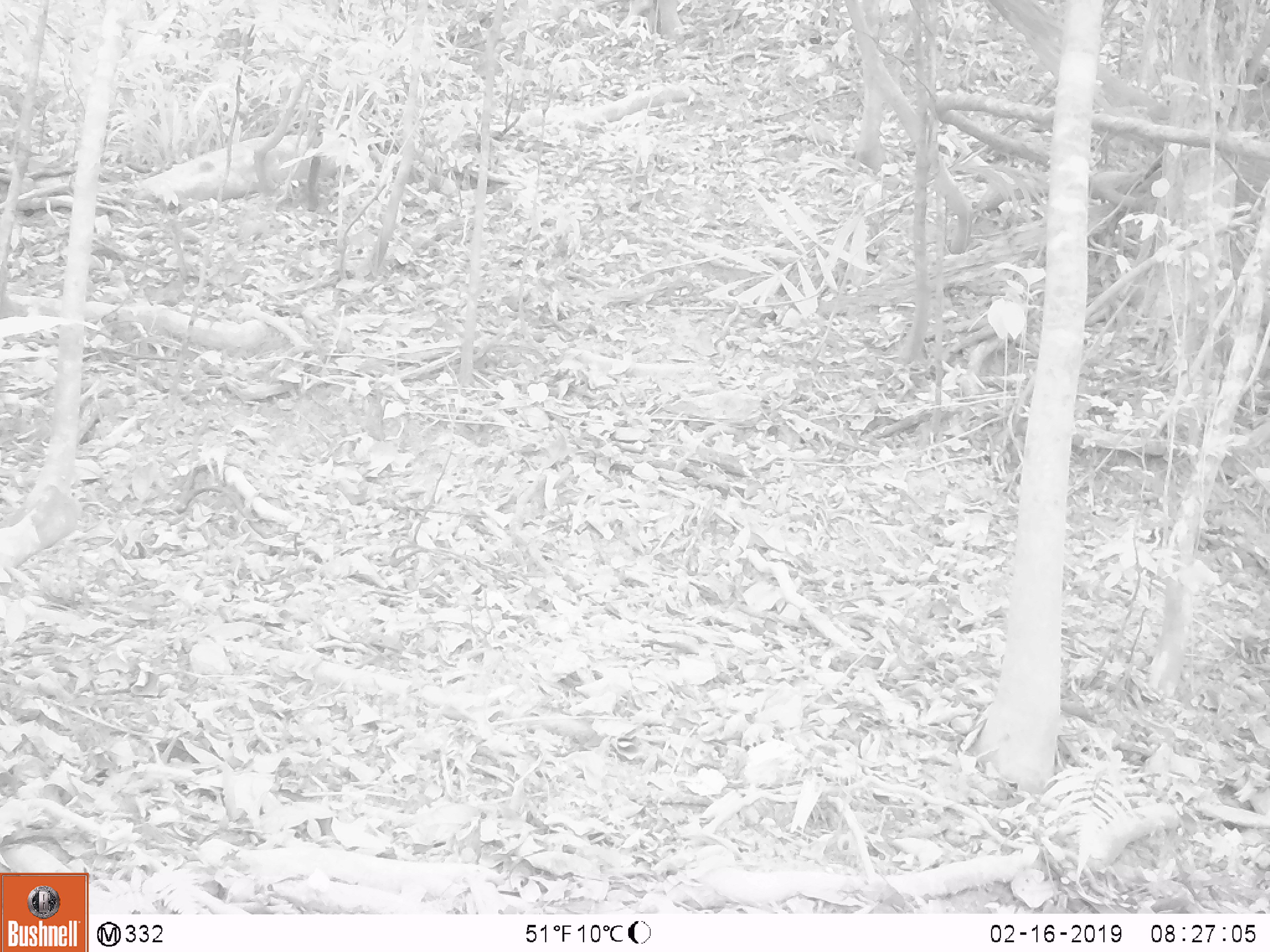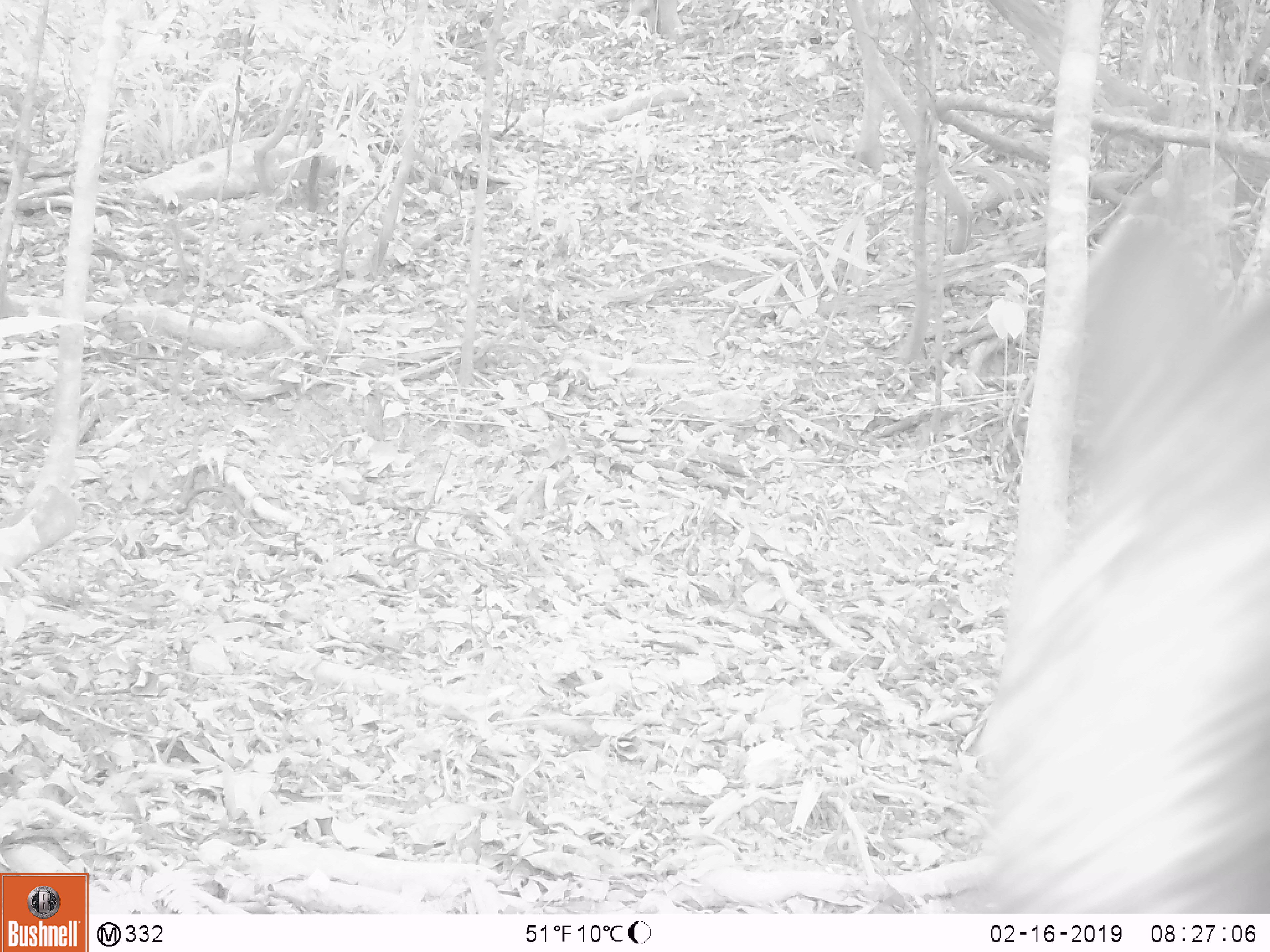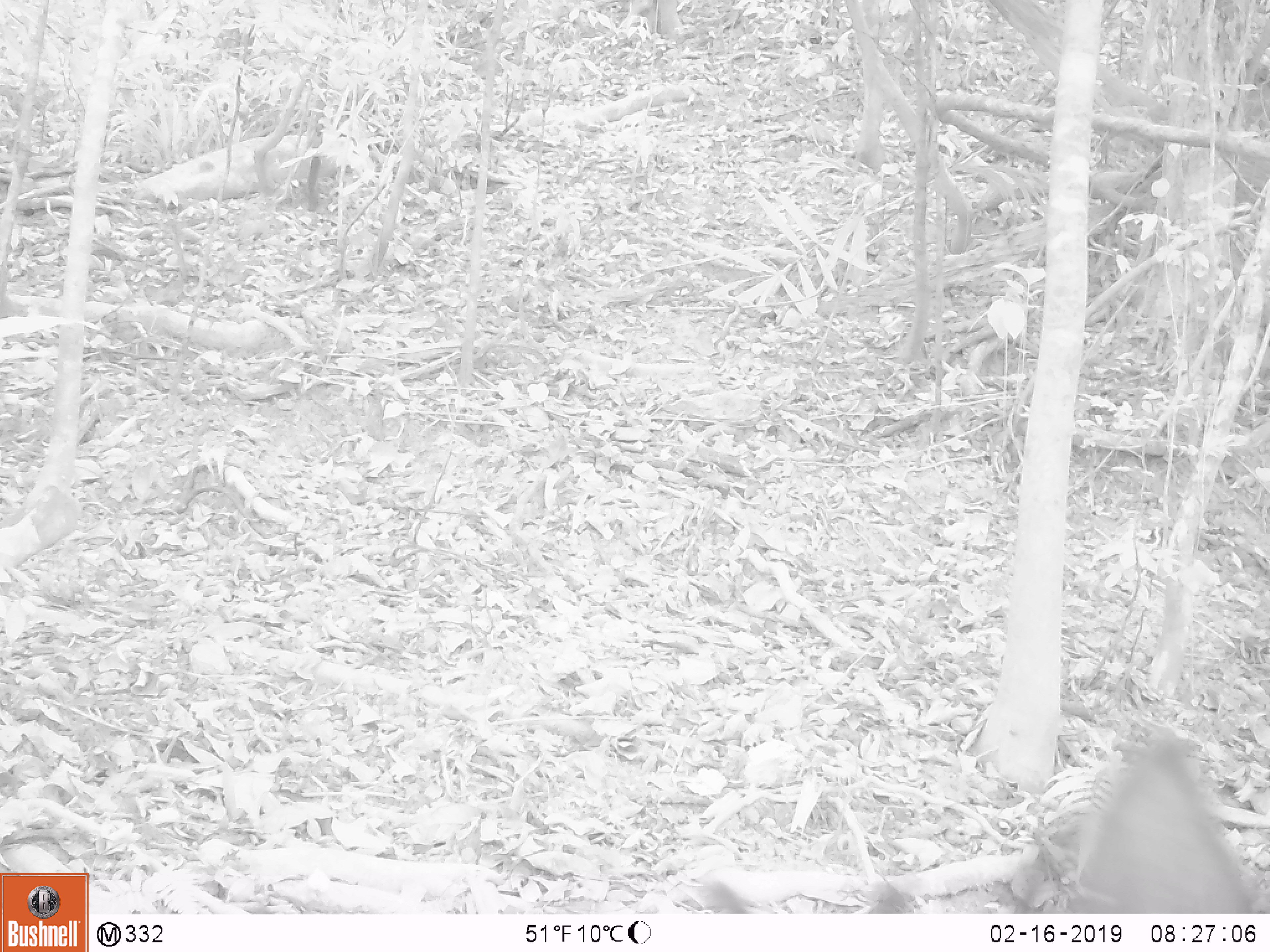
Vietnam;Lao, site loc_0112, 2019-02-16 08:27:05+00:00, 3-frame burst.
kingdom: Animalia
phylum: Chordata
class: Mammalia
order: Artiodactyla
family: Bovidae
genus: Capricornis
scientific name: Capricornis sumatraensis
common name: chinese serow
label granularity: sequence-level